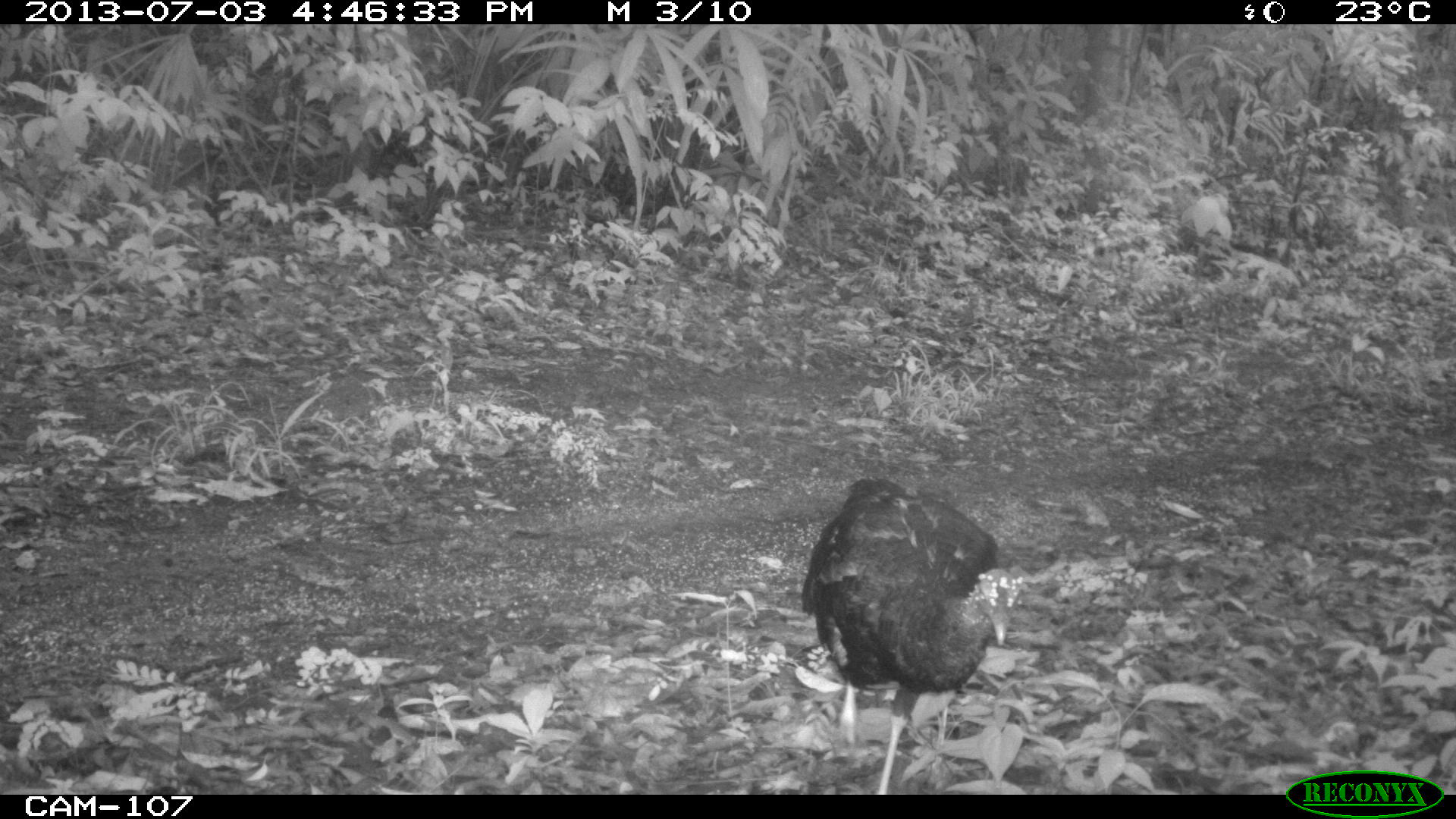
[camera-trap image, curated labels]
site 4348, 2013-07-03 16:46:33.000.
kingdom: Animalia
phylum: Chordata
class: Aves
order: Galliformes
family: Phasianidae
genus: Meleagris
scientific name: Meleagris ocellata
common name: ocellated turkey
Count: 1.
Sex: female.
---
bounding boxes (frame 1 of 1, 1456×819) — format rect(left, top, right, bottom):
meleagris ocellata: rect(799, 476, 1023, 794)